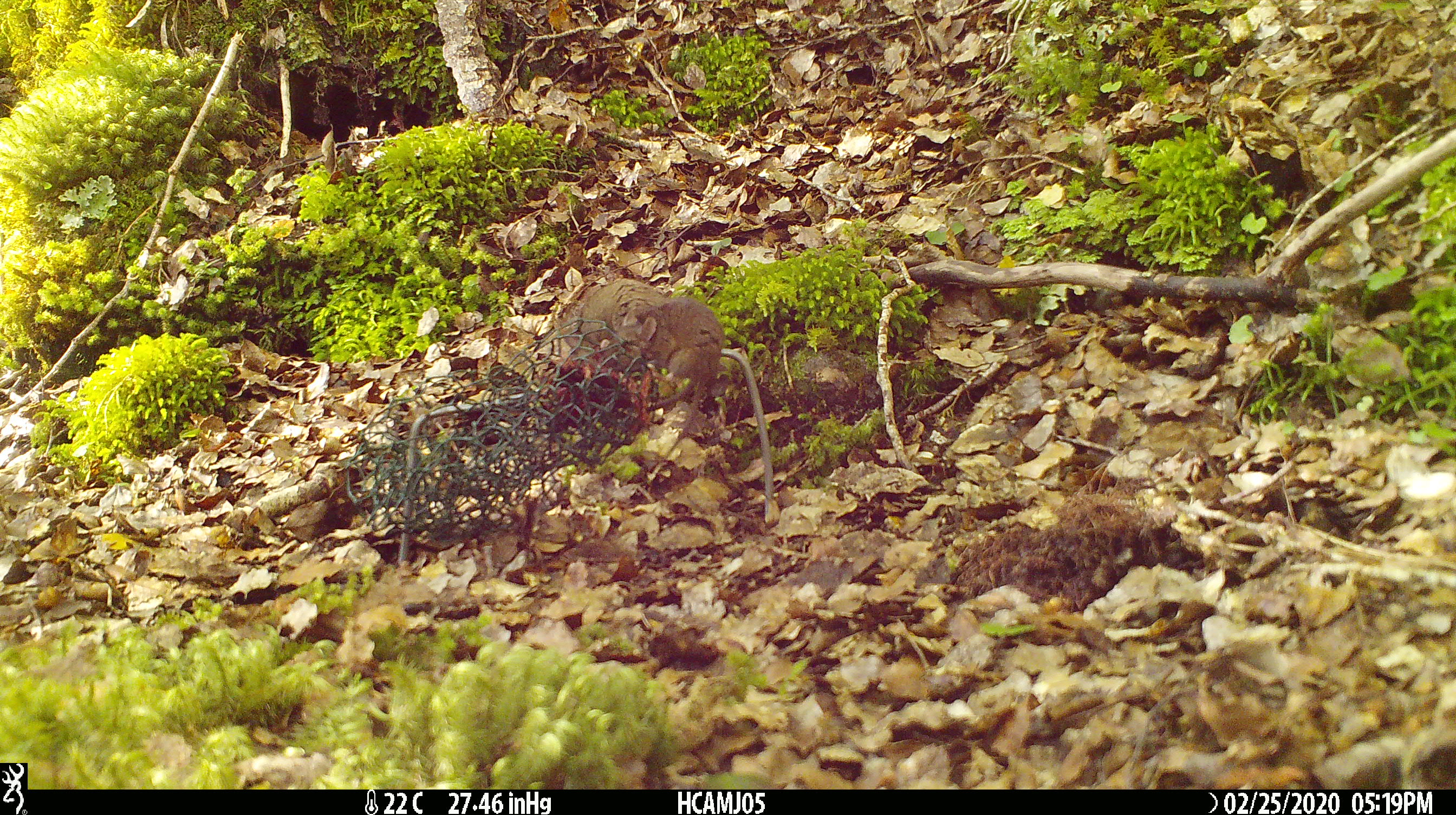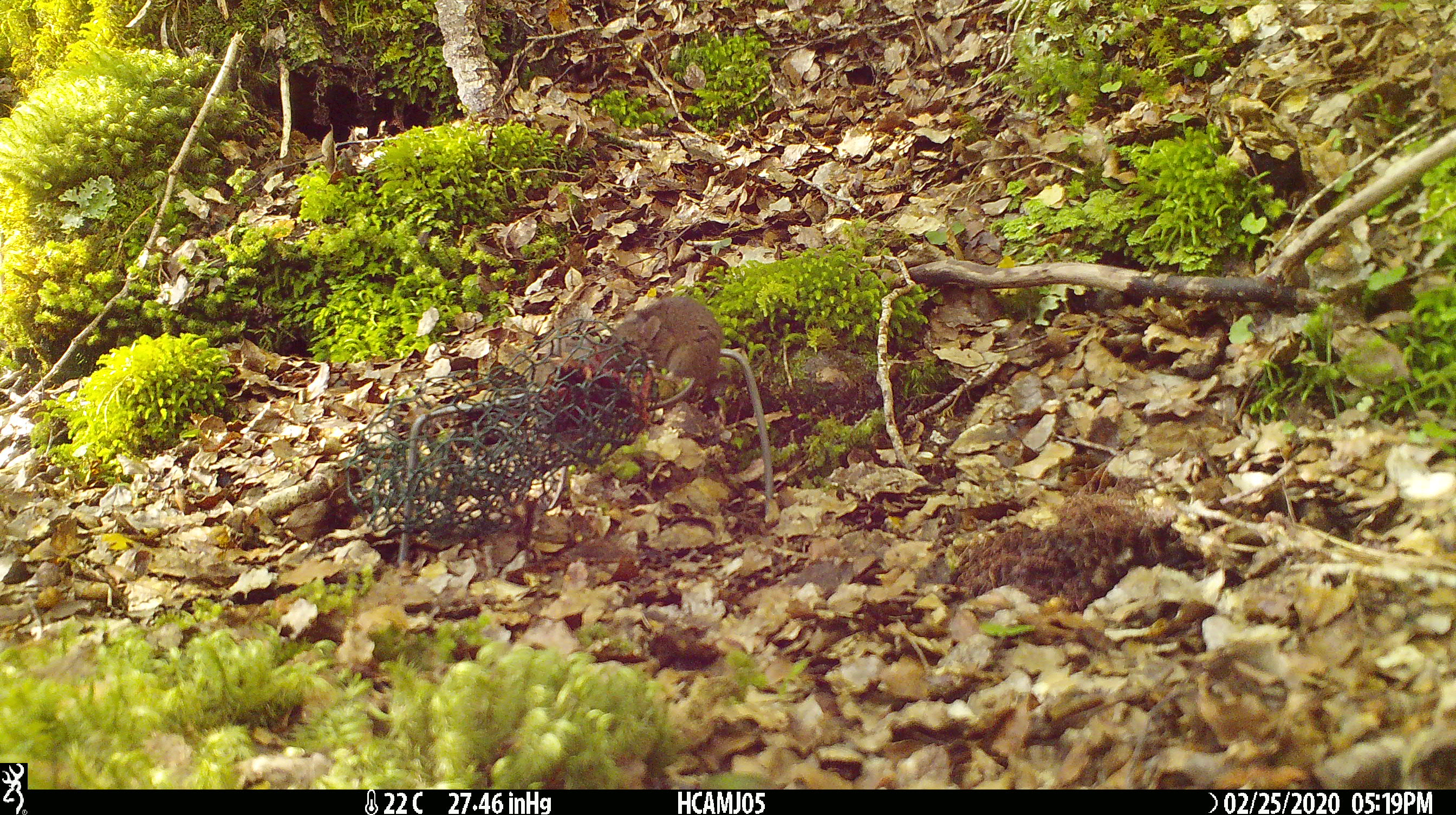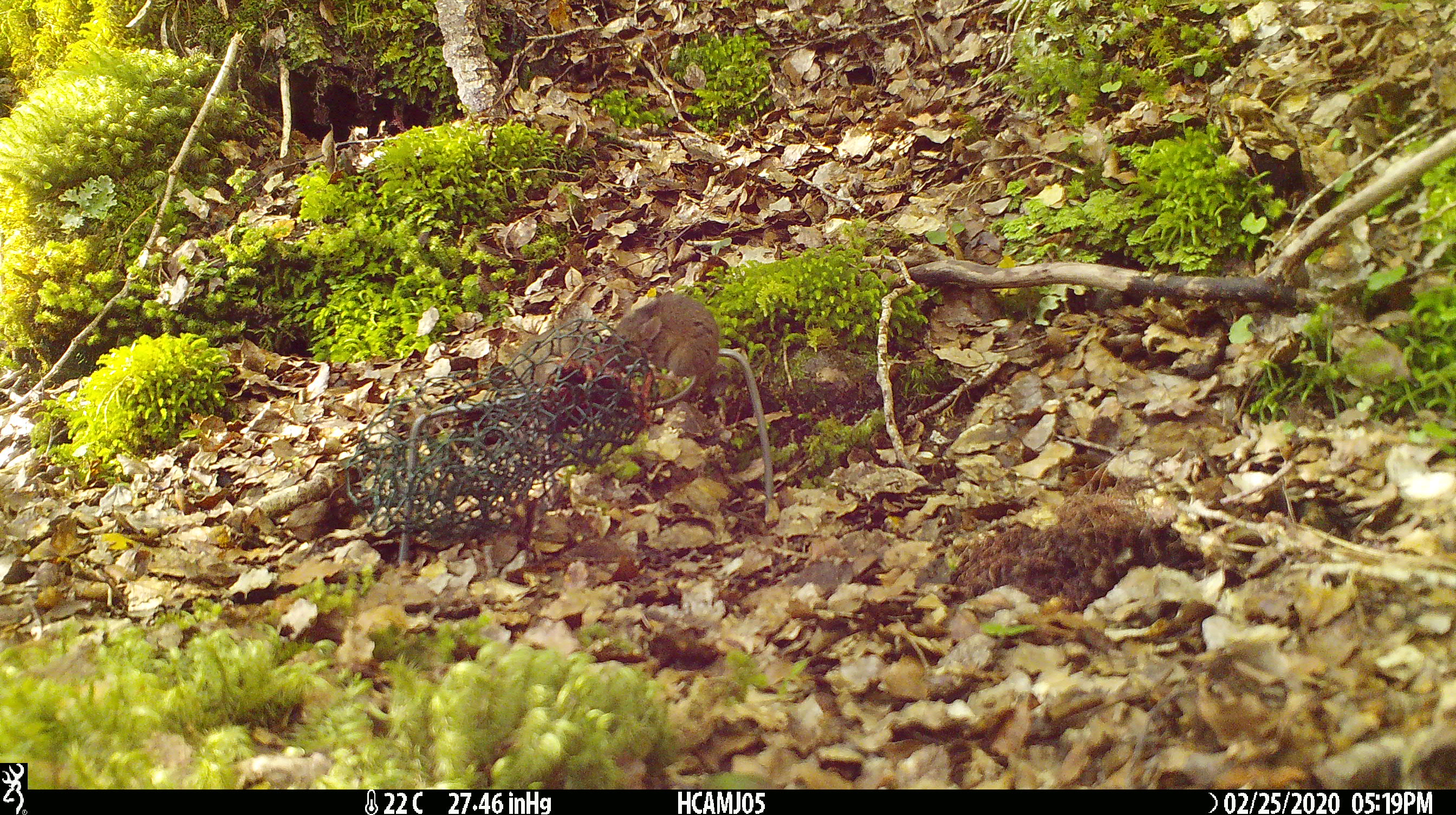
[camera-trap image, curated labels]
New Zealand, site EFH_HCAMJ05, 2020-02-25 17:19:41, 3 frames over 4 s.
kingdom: Animalia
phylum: Chordata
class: Mammalia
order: Rodentia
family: Muridae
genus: Mus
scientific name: Mus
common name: mouse